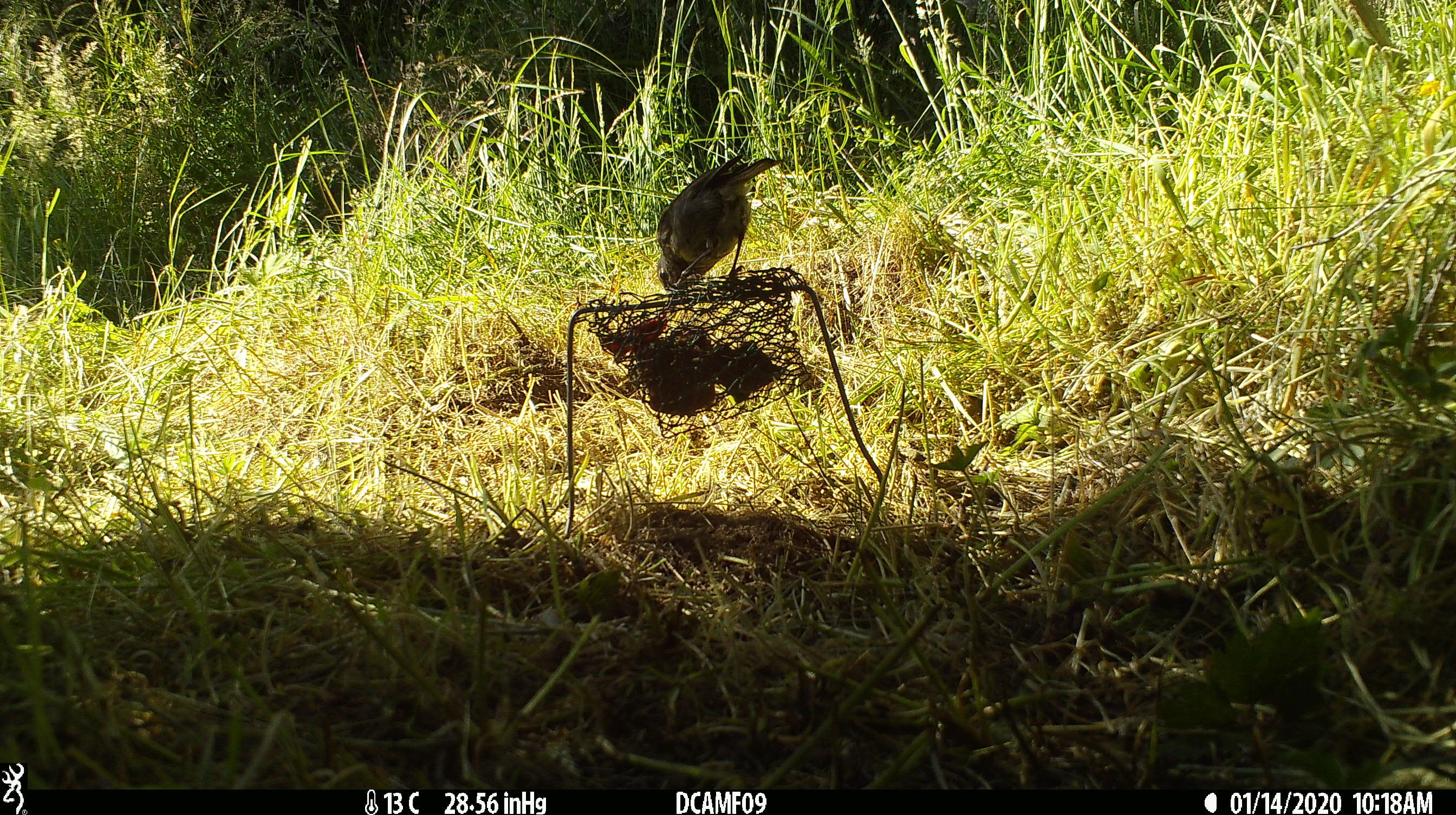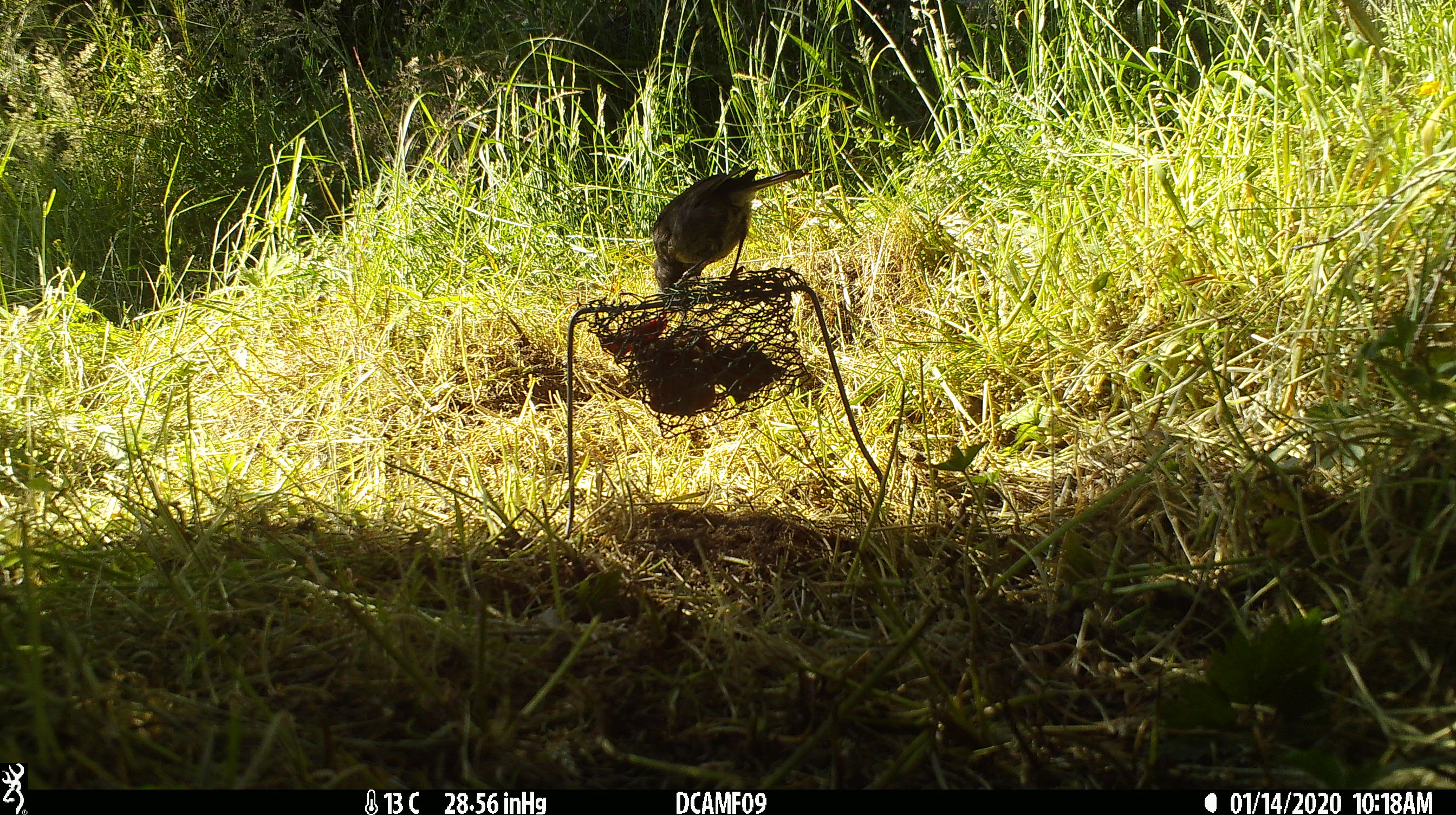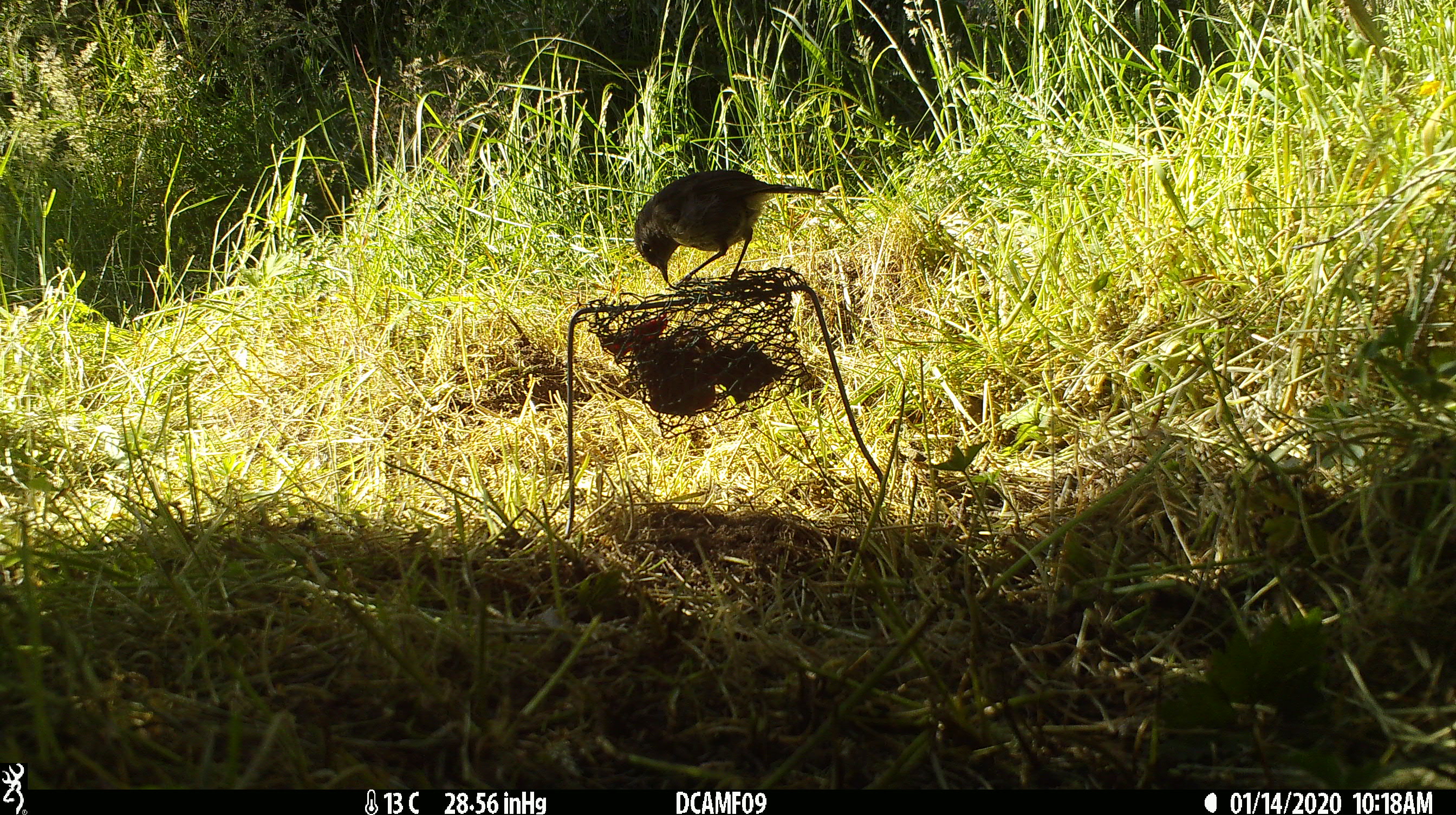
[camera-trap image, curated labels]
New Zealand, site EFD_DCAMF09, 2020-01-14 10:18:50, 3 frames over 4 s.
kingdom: Animalia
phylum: Chordata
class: Aves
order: Passeriformes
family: Petroicidae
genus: Petroica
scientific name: Petroica australis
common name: new zealand robin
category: robin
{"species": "robin (new zealand robin) (Petroica australis)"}